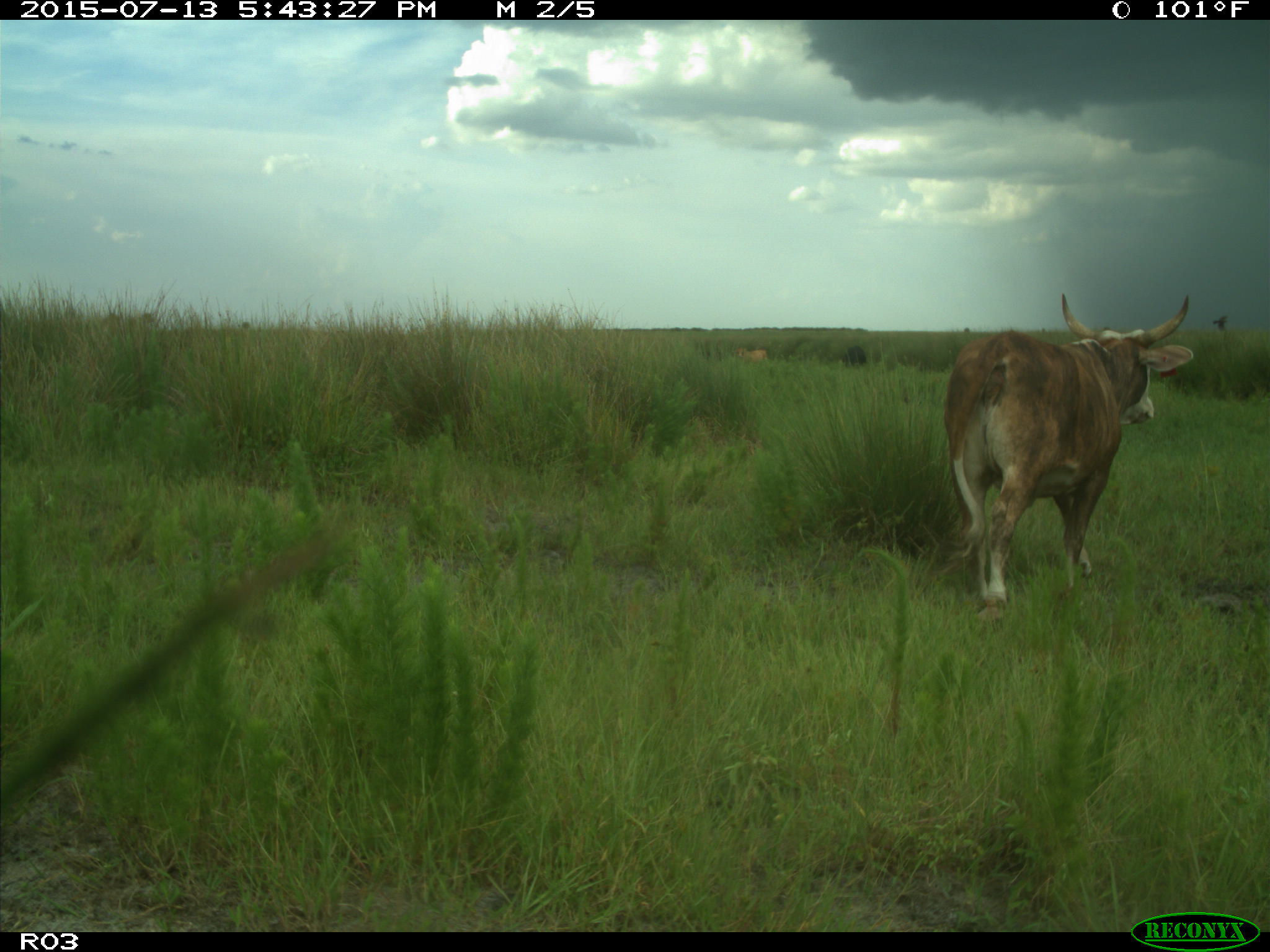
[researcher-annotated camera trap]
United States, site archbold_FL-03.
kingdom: Animalia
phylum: Chordata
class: Mammalia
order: Artiodactyla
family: Bovidae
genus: Bos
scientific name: Bos taurus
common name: domestic cow